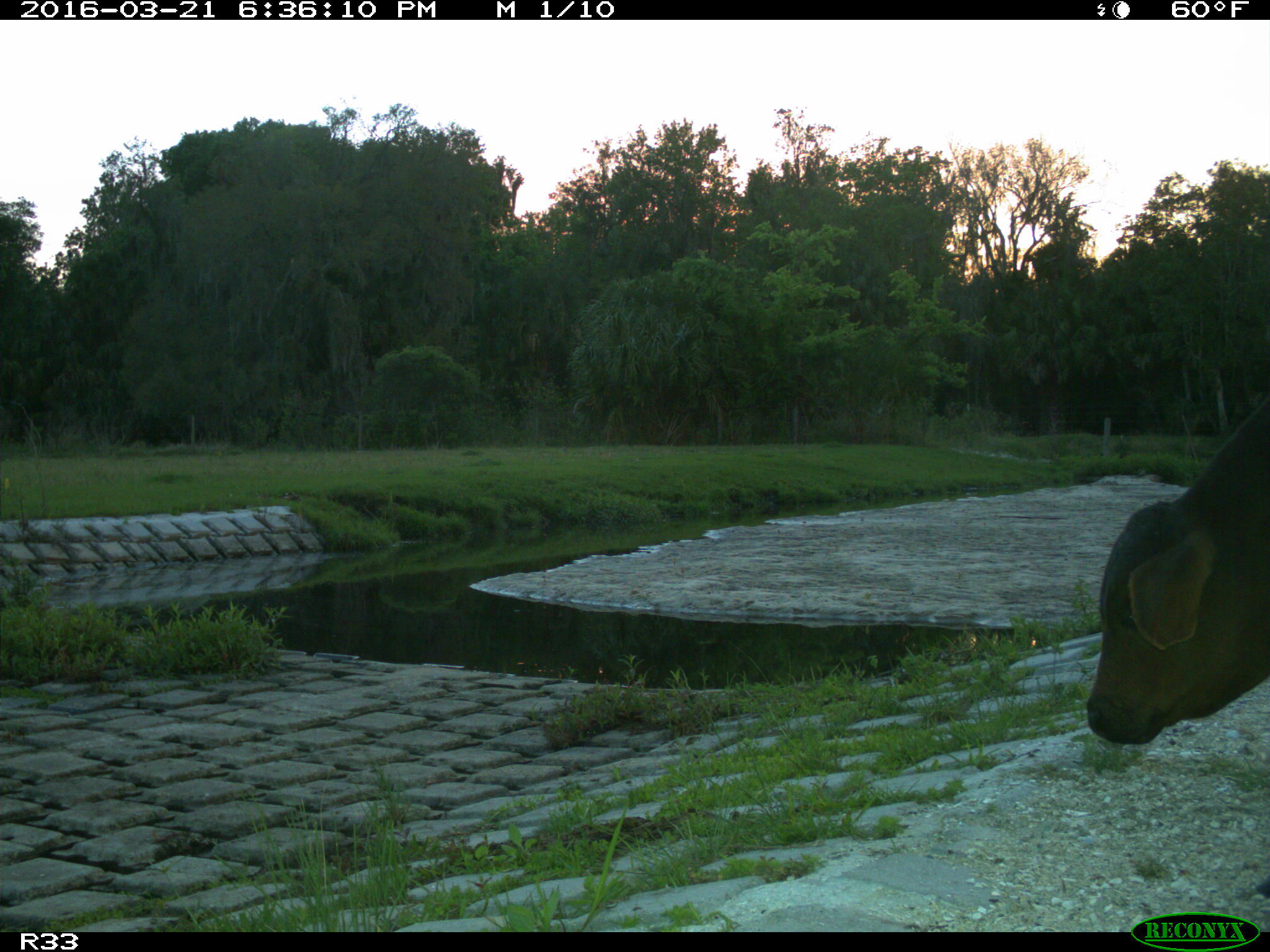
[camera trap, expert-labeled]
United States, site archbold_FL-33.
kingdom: Animalia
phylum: Chordata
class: Mammalia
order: Artiodactyla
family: Bovidae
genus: Bos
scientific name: Bos taurus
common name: domestic cow